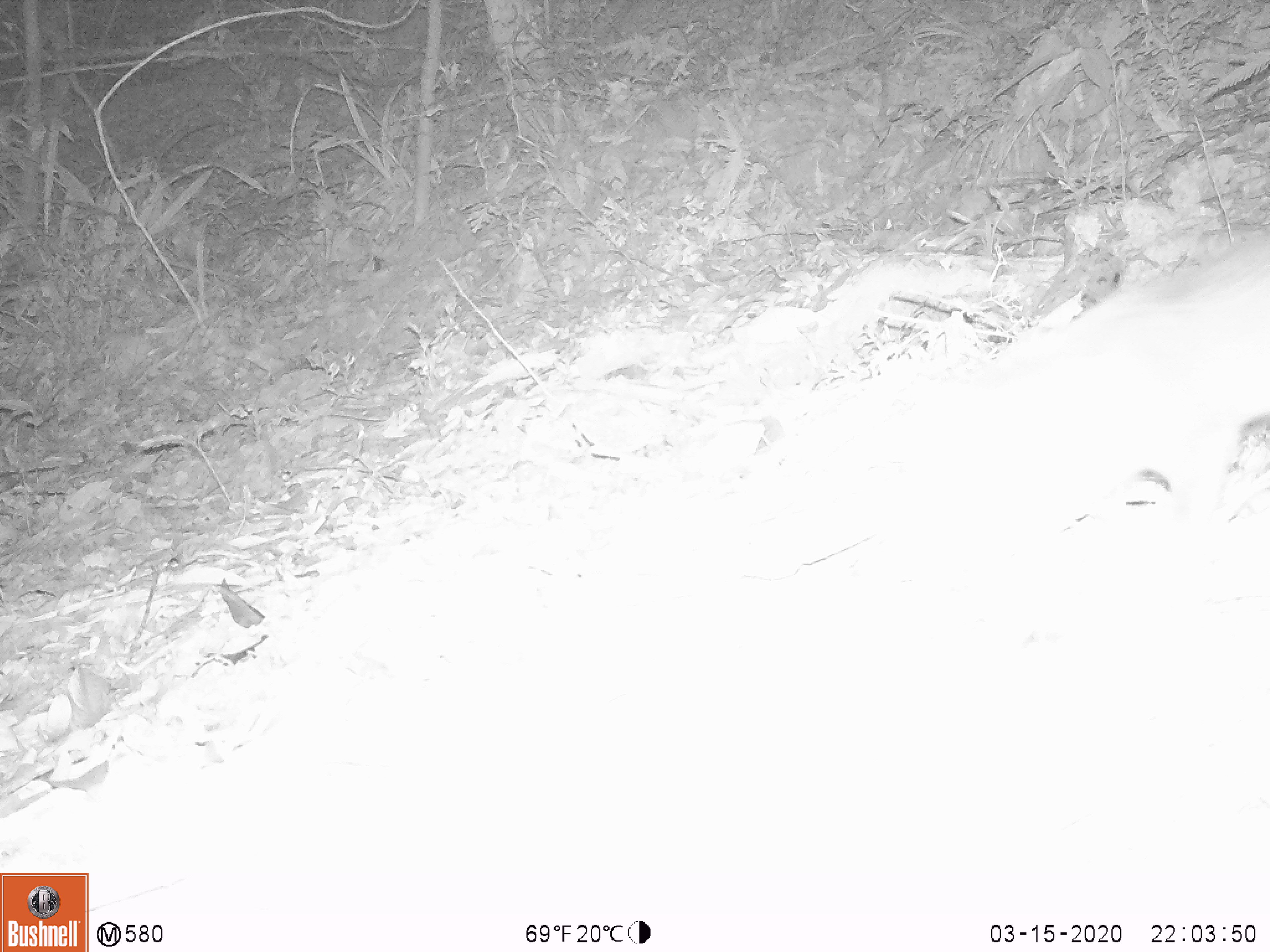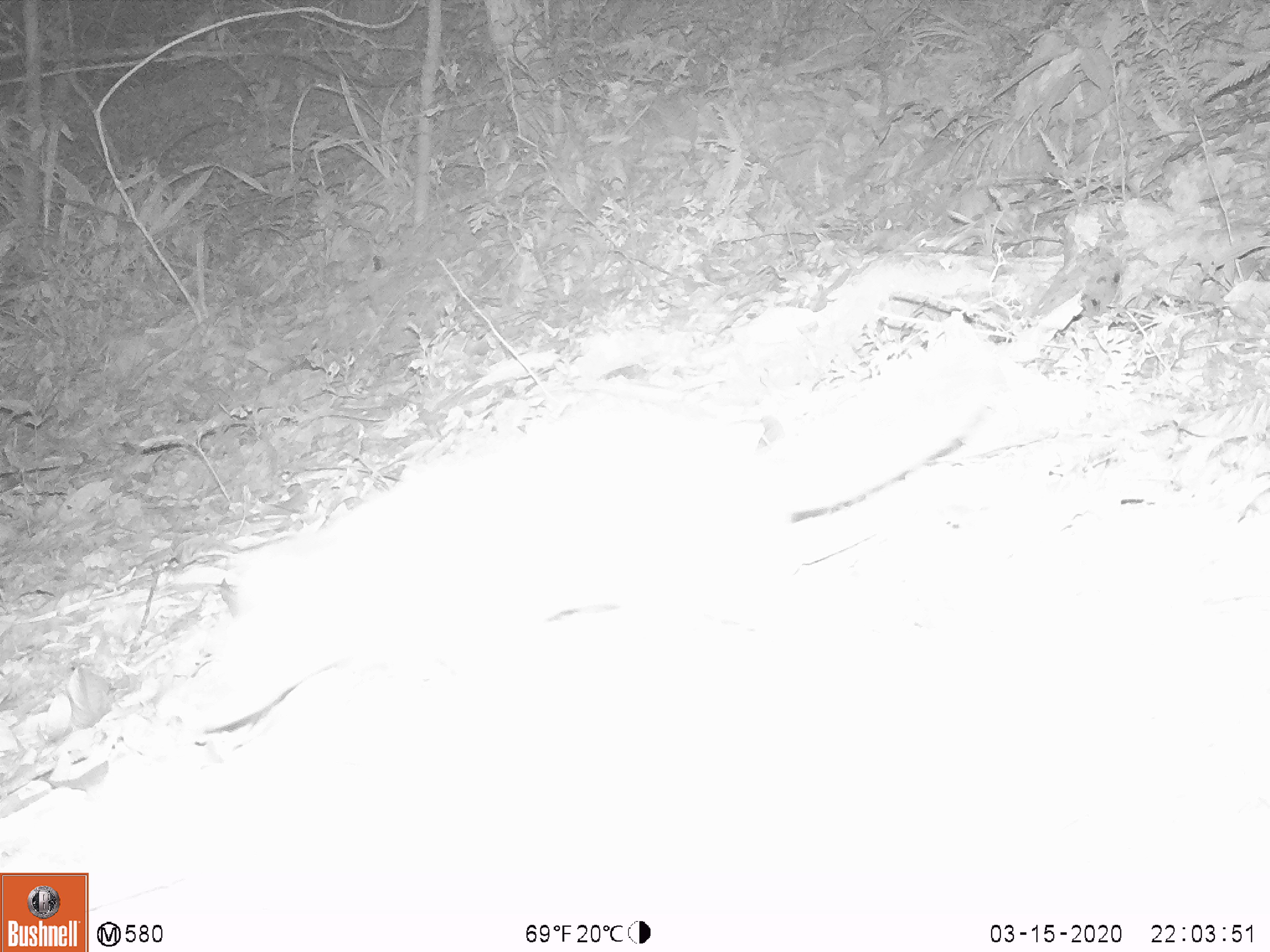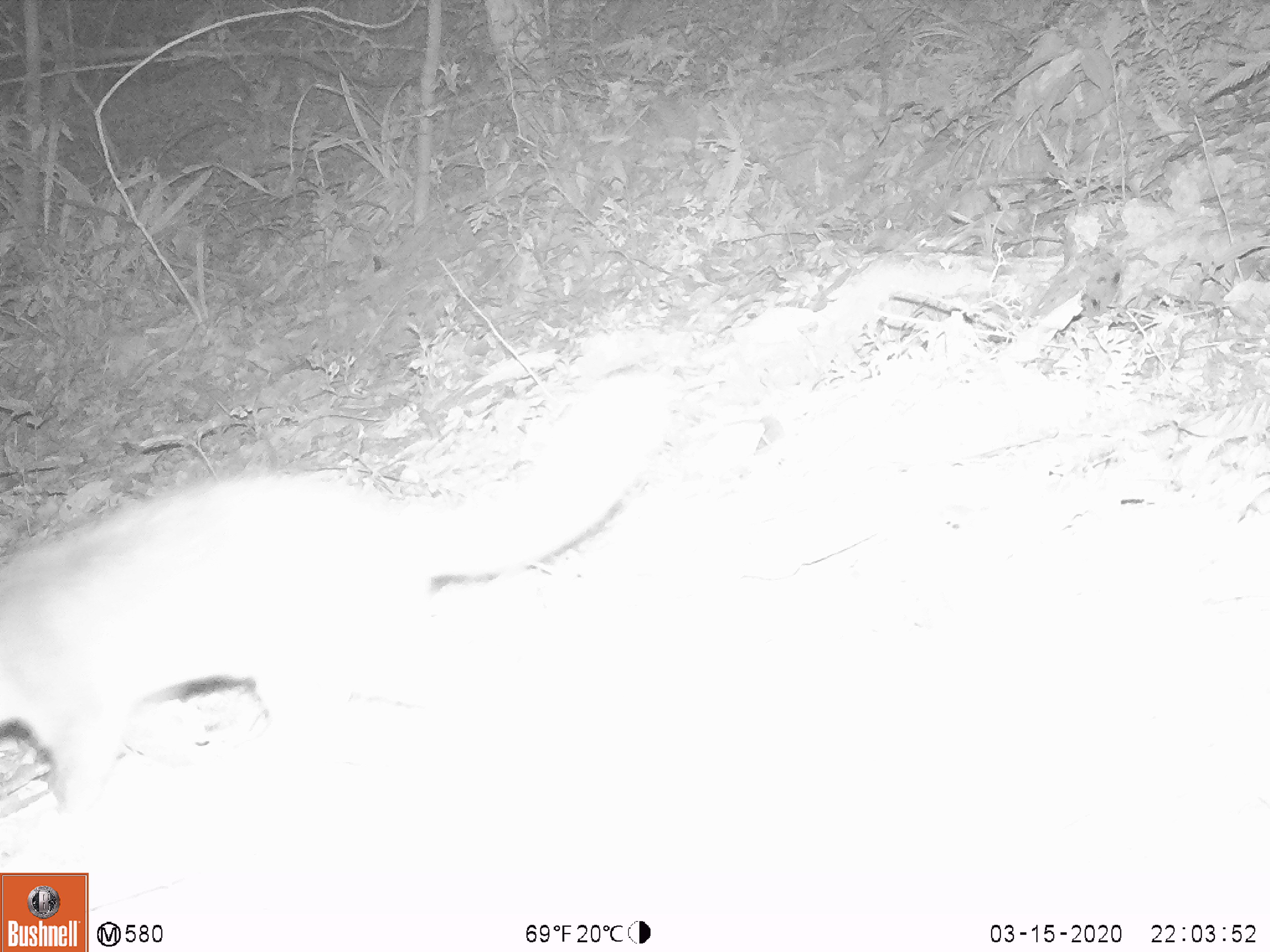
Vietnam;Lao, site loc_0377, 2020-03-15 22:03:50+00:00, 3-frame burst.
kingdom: Animalia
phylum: Chordata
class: Mammalia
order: Carnivora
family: Mustelidae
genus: Melogale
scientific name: Melogale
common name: ferret badger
Ferret badger (Melogale). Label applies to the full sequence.